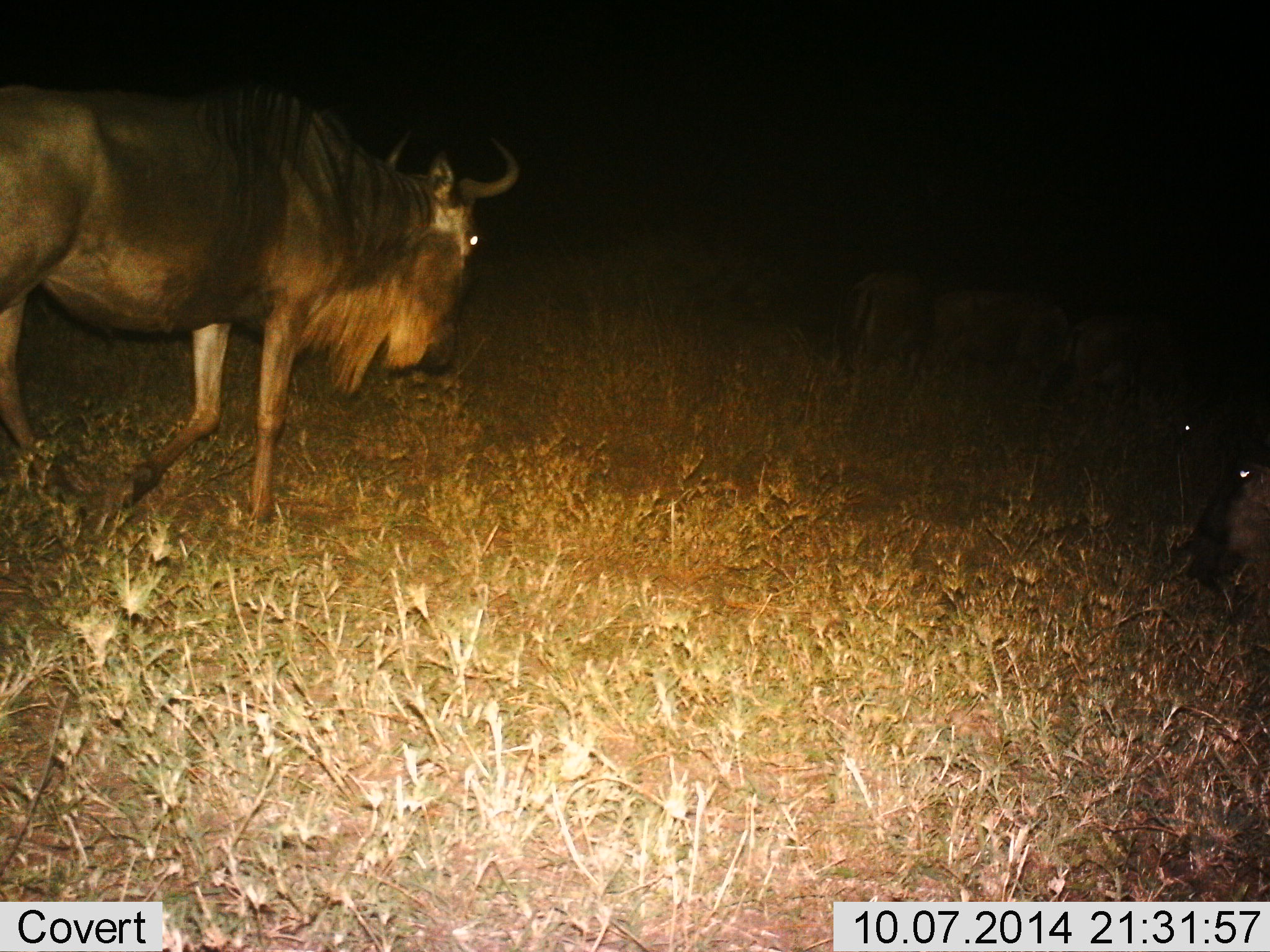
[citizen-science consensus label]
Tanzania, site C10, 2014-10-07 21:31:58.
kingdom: Animalia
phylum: Chordata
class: Mammalia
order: Artiodactyla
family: Bovidae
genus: Connochaetes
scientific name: Connochaetes taurinus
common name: blue wildebeest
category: wildebeest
Wildebeest (blue wildebeest) (Connochaetes taurinus), count 3. Behavior (volunteer vote fractions): standing 30%, resting 10%, moving 80%, interacting 0%. Young present (vote fraction): 0%. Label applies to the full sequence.